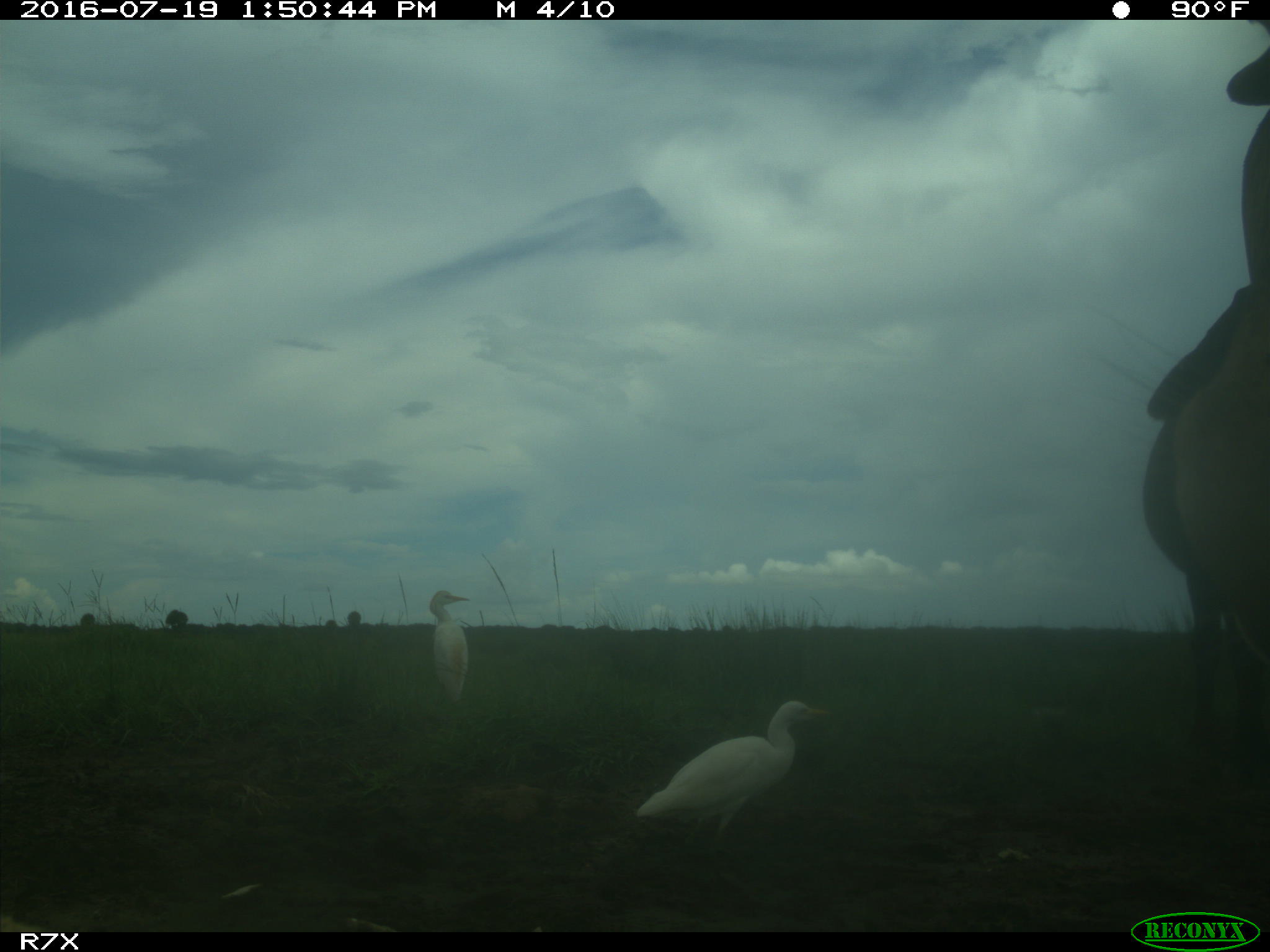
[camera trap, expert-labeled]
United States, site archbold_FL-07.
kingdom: Animalia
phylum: Chordata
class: Mammalia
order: Artiodactyla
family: Bovidae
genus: Bos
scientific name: Bos taurus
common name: domestic cow